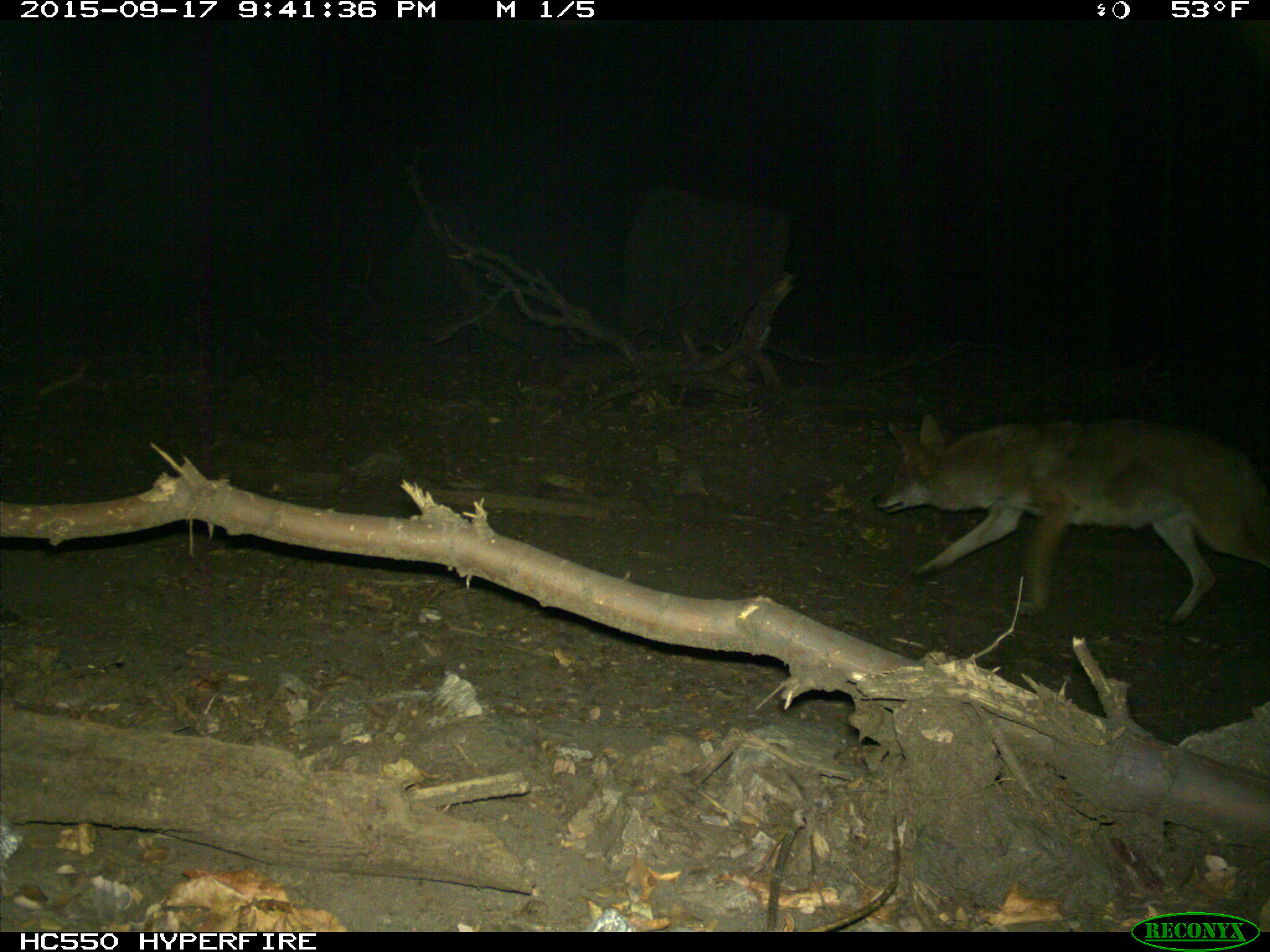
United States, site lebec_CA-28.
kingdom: Animalia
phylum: Chordata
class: Mammalia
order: Carnivora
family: Canidae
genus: Canis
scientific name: Canis latrans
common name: coyote